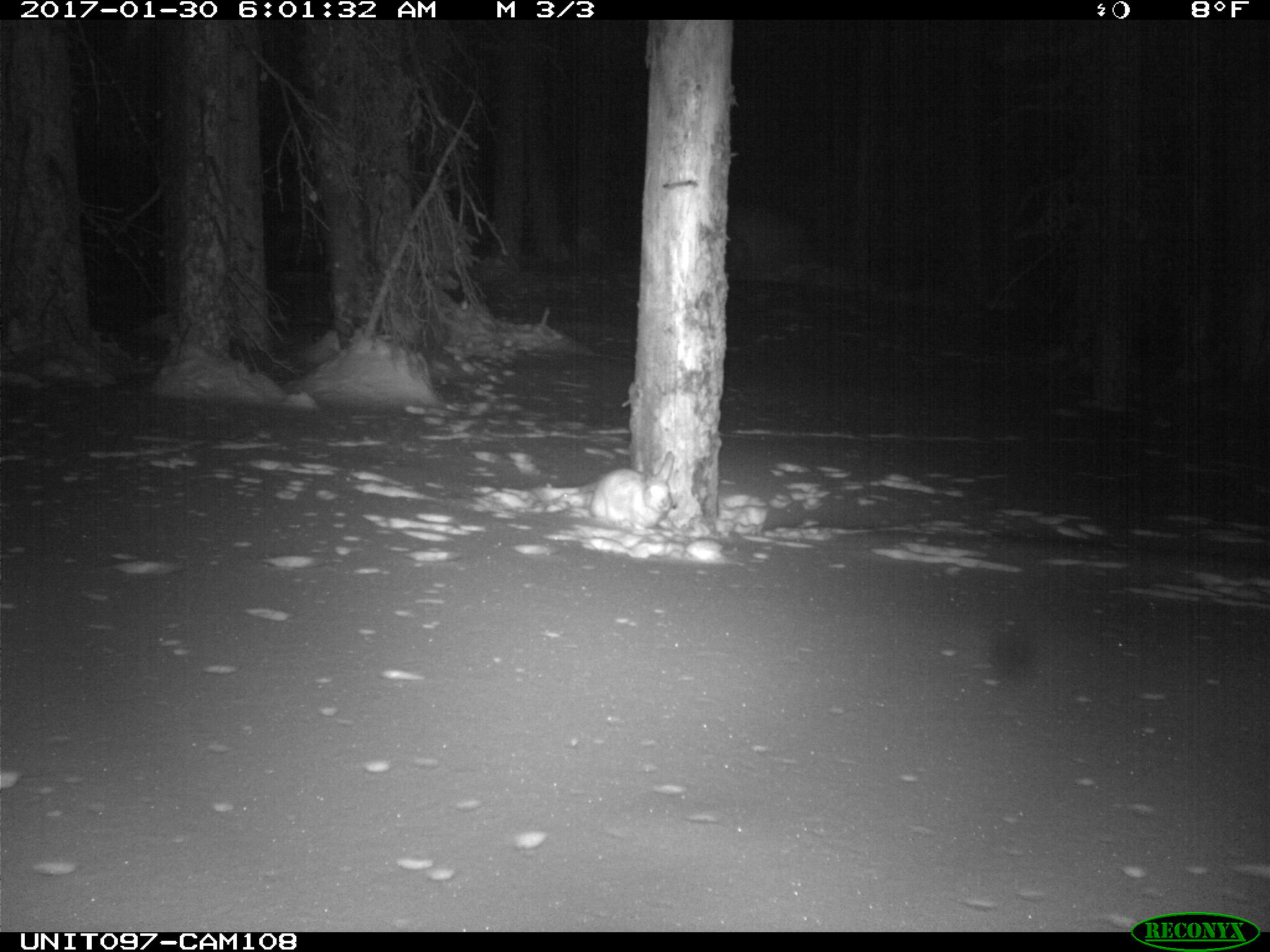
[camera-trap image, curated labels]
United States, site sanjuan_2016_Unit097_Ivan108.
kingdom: Animalia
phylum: Chordata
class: Mammalia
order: Lagomorpha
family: Leporidae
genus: Lepus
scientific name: Lepus americanus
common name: snowshoe hare